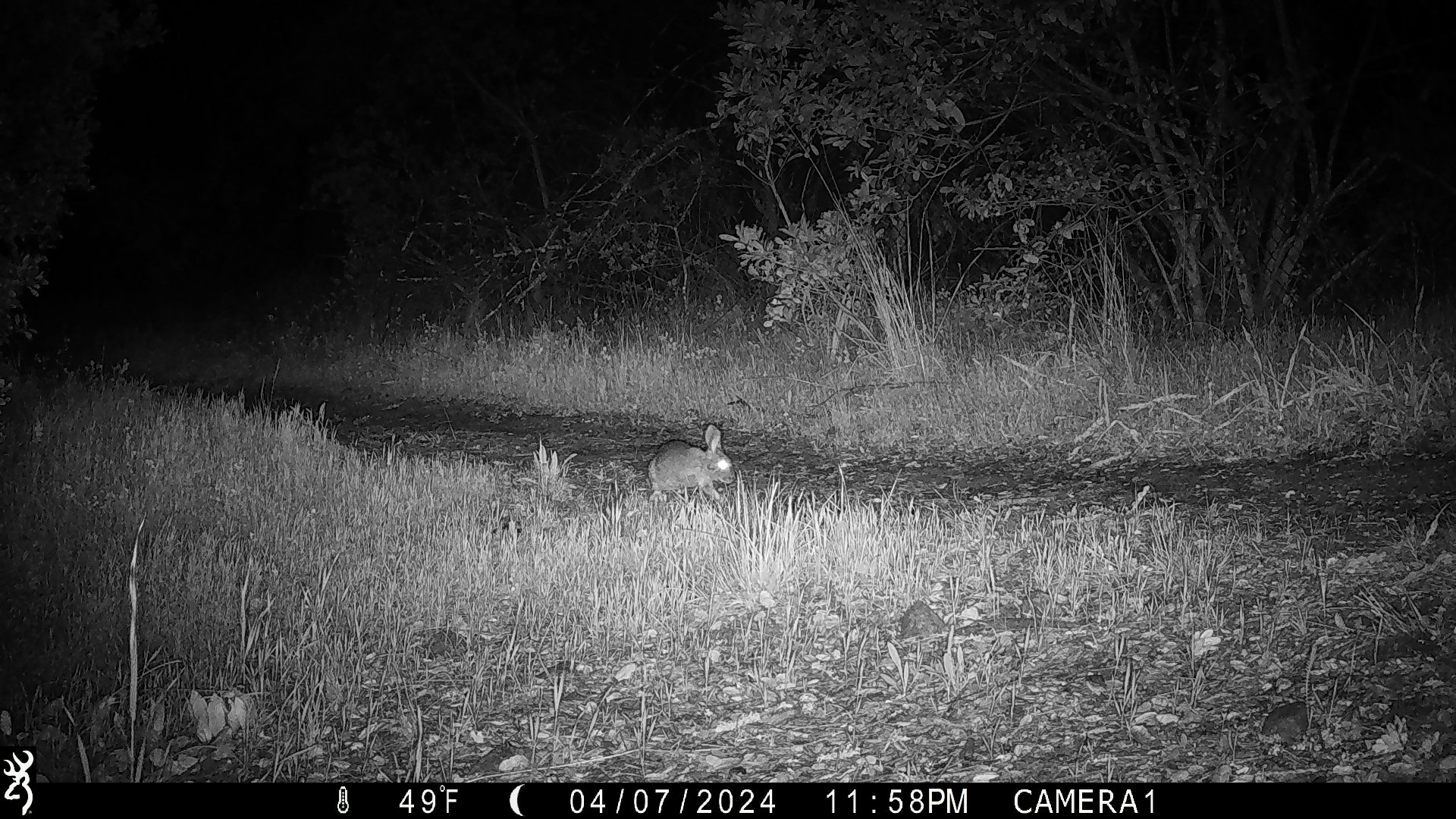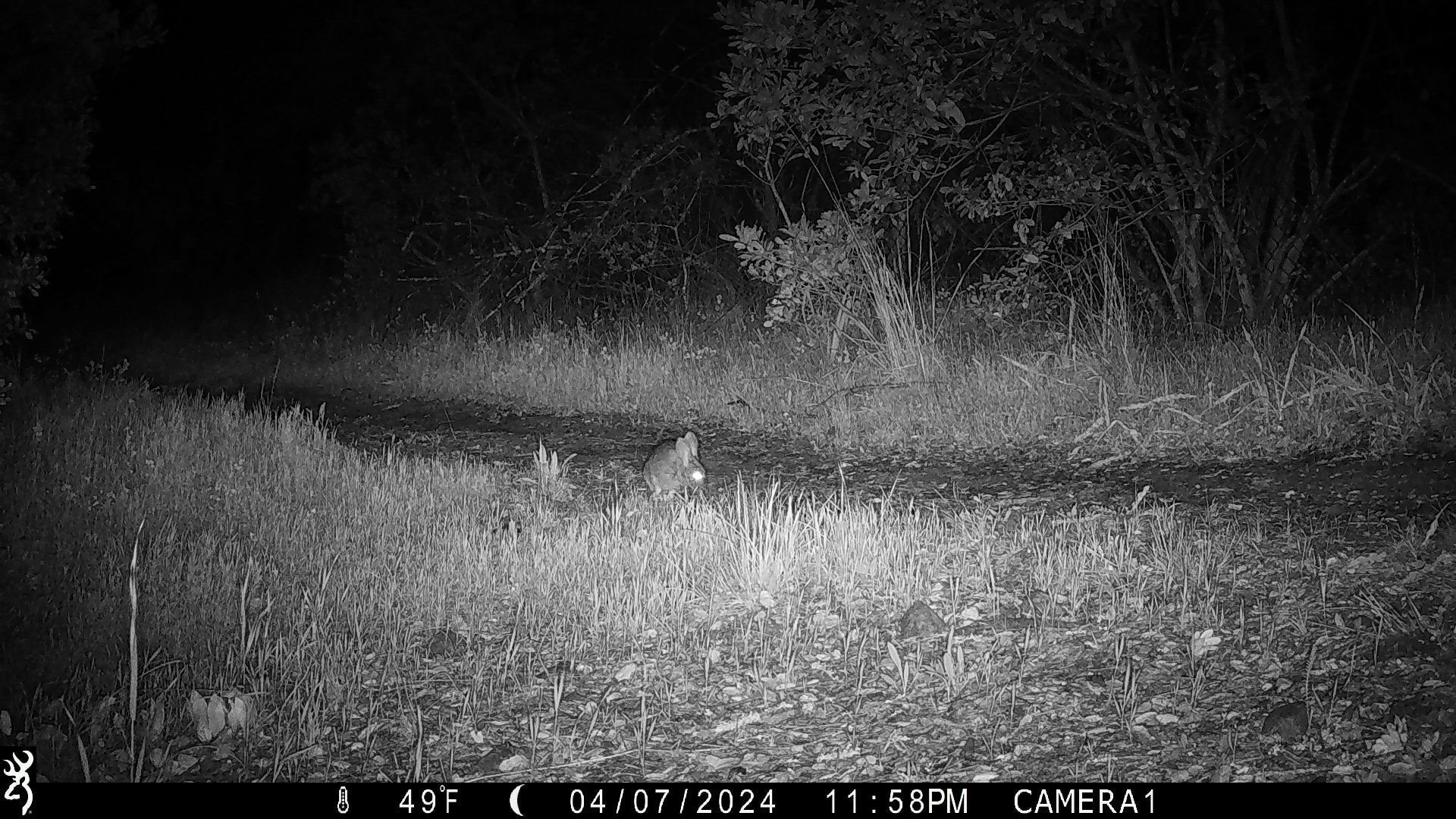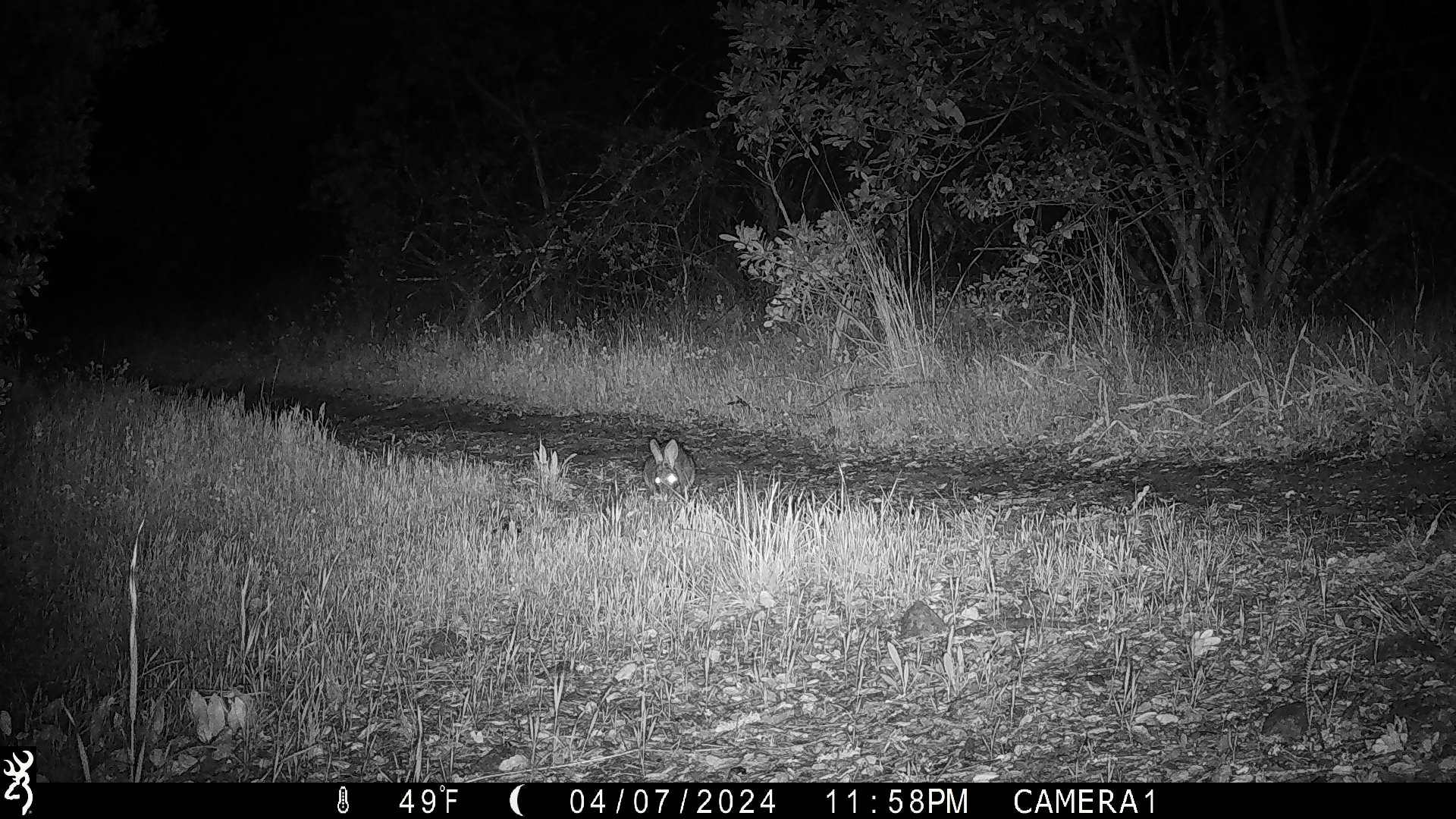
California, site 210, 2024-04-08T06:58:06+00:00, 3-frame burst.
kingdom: Animalia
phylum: Chordata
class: Mammalia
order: Lagomorpha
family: Leporidae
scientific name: Leporidae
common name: rabbit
Rabbit (Leporidae).